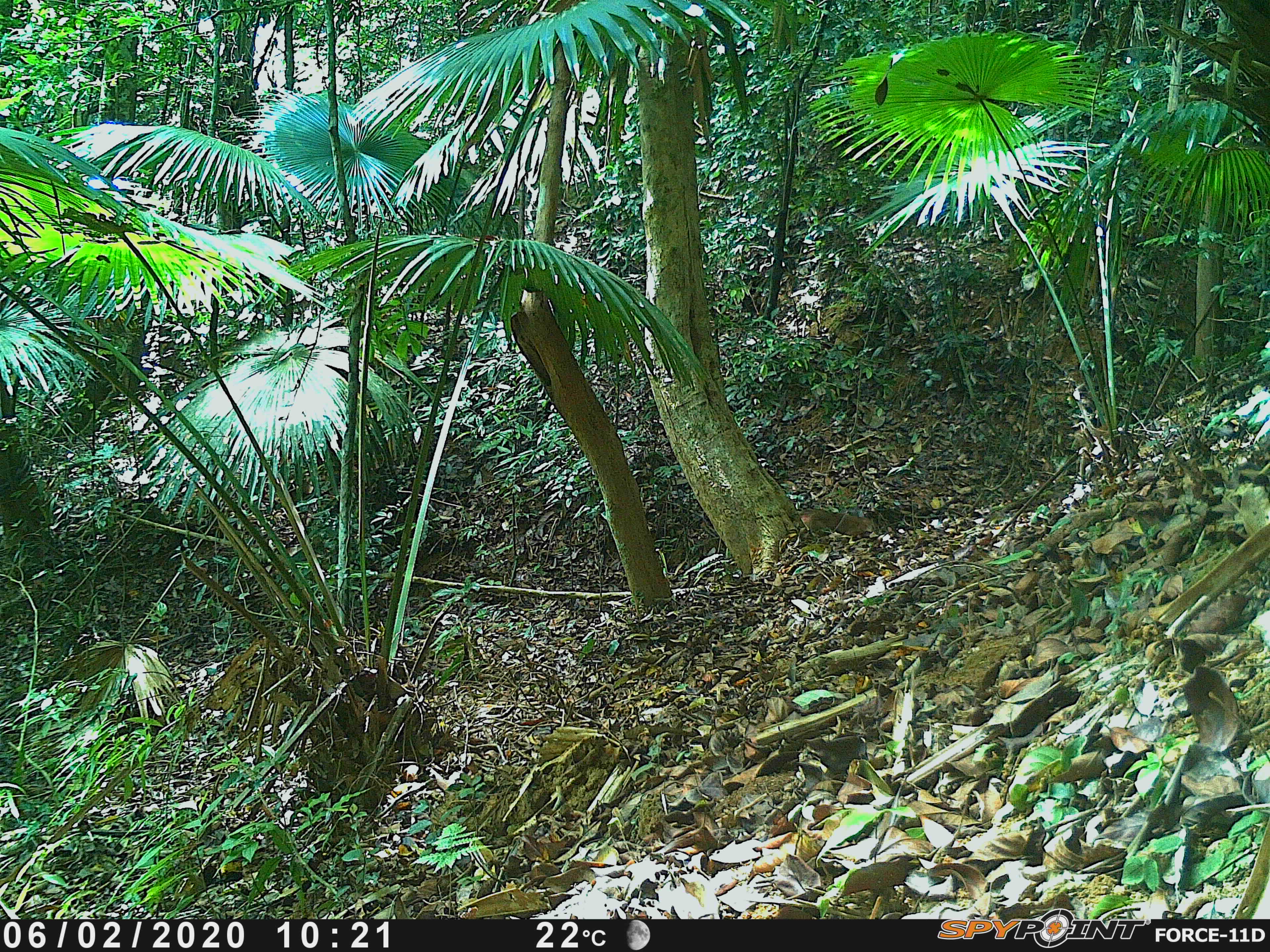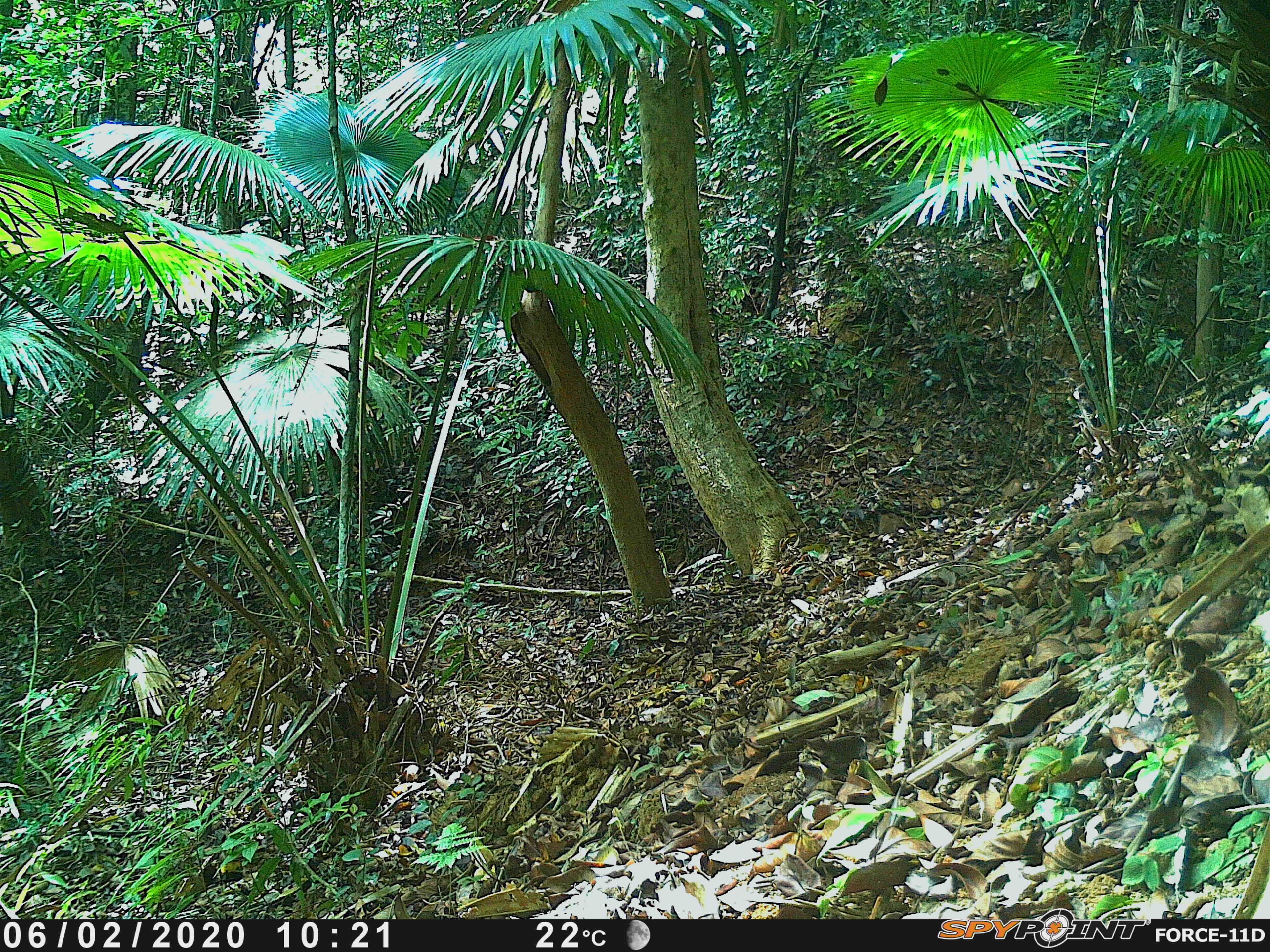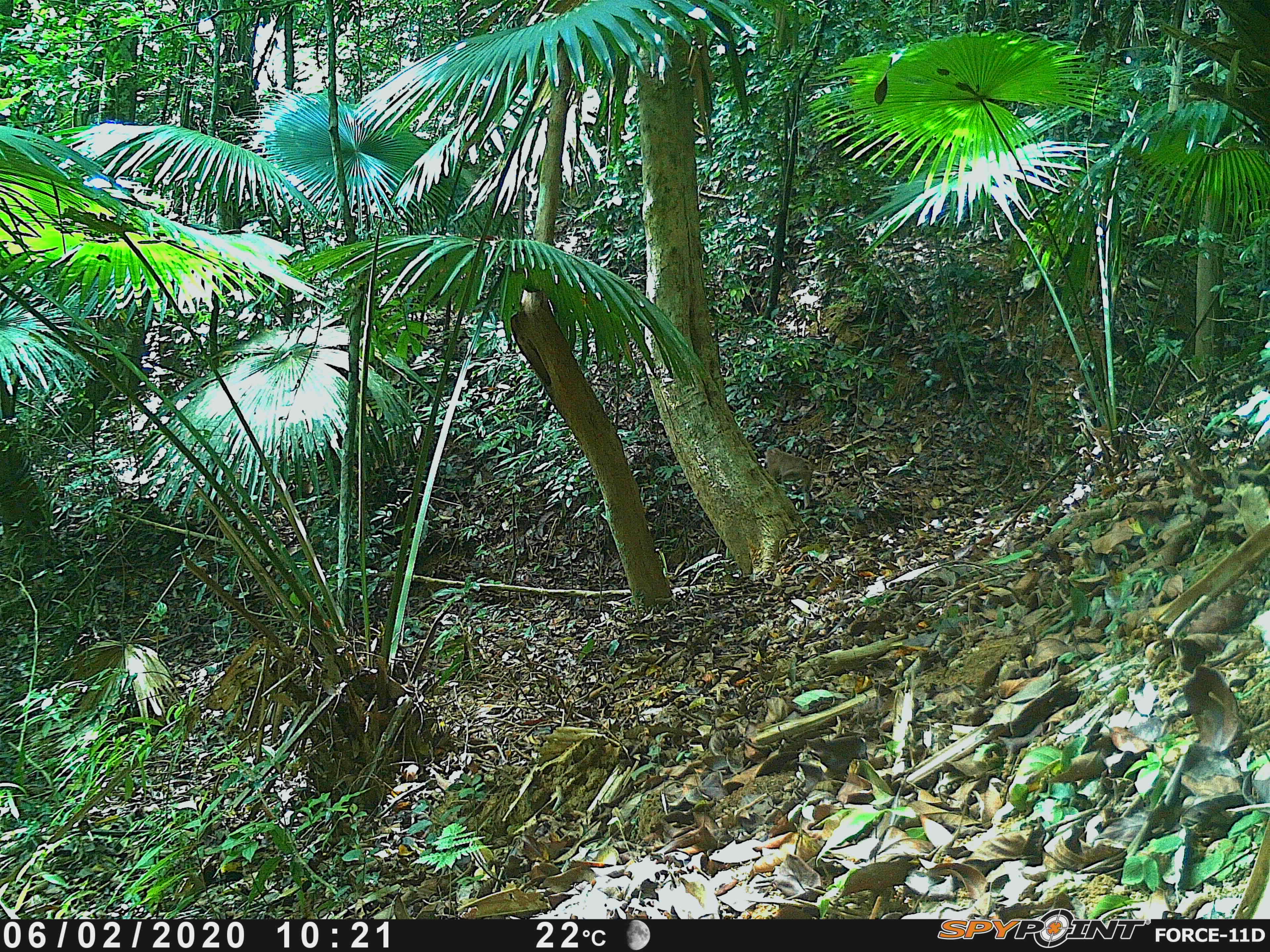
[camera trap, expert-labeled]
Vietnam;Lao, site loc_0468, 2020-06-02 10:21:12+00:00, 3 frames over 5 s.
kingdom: Animalia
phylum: Chordata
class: Mammalia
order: Primates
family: Cercopithecidae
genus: Macaca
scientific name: Macaca nemestrina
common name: pig-tailed macaque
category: pig tailed macaque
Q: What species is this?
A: Pig tailed macaque (pig-tailed macaque) (Macaca nemestrina).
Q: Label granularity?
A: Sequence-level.